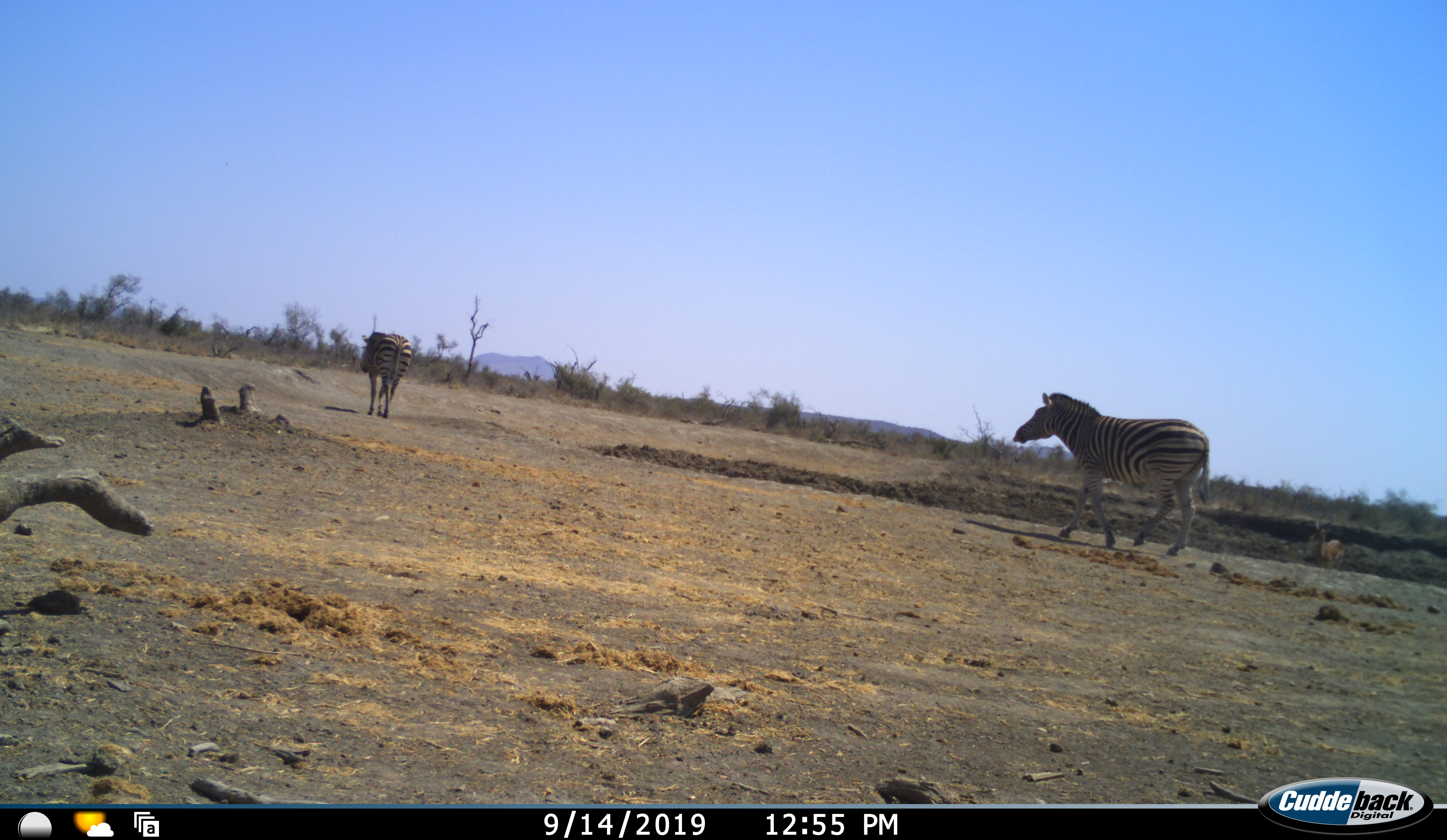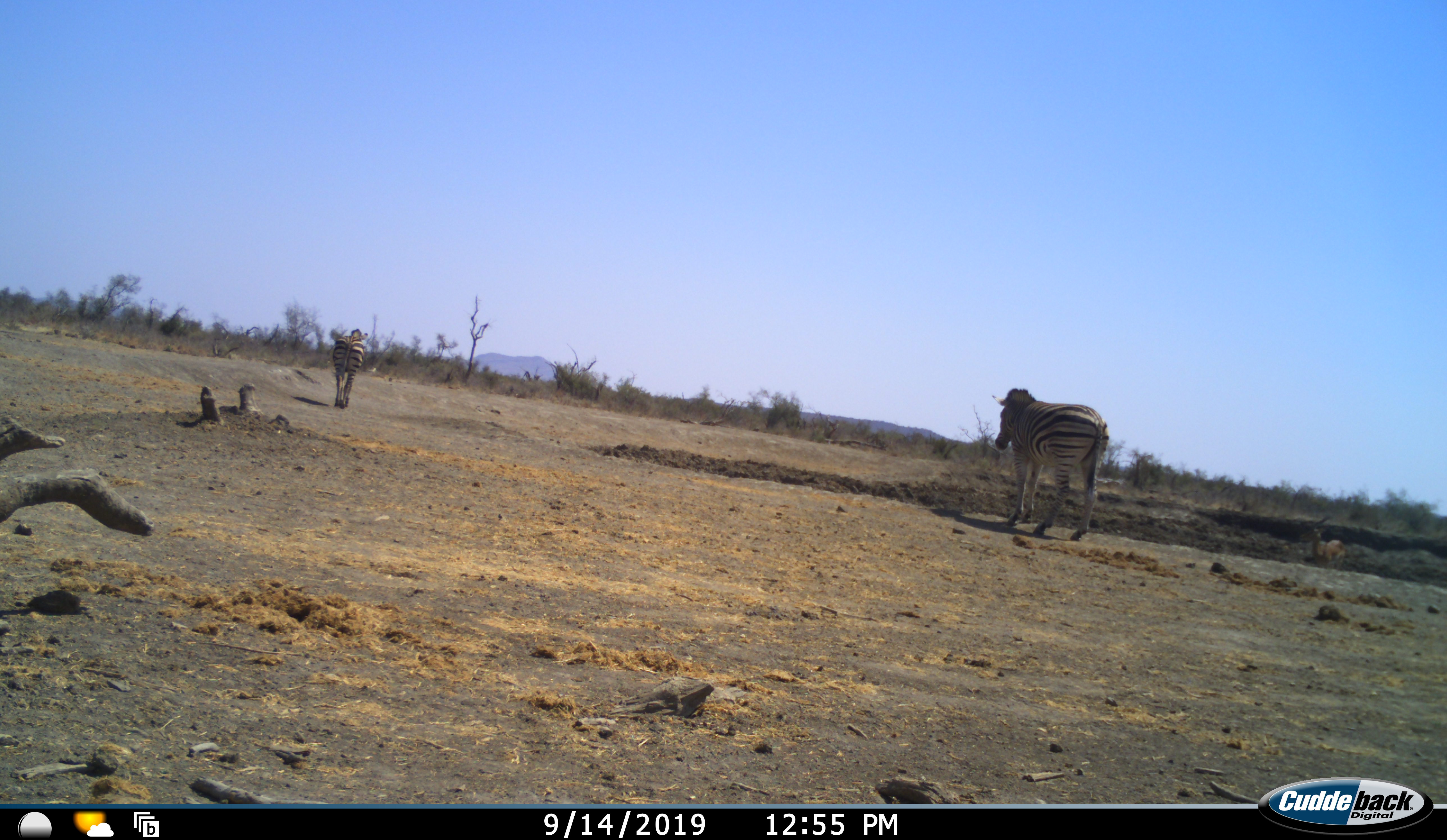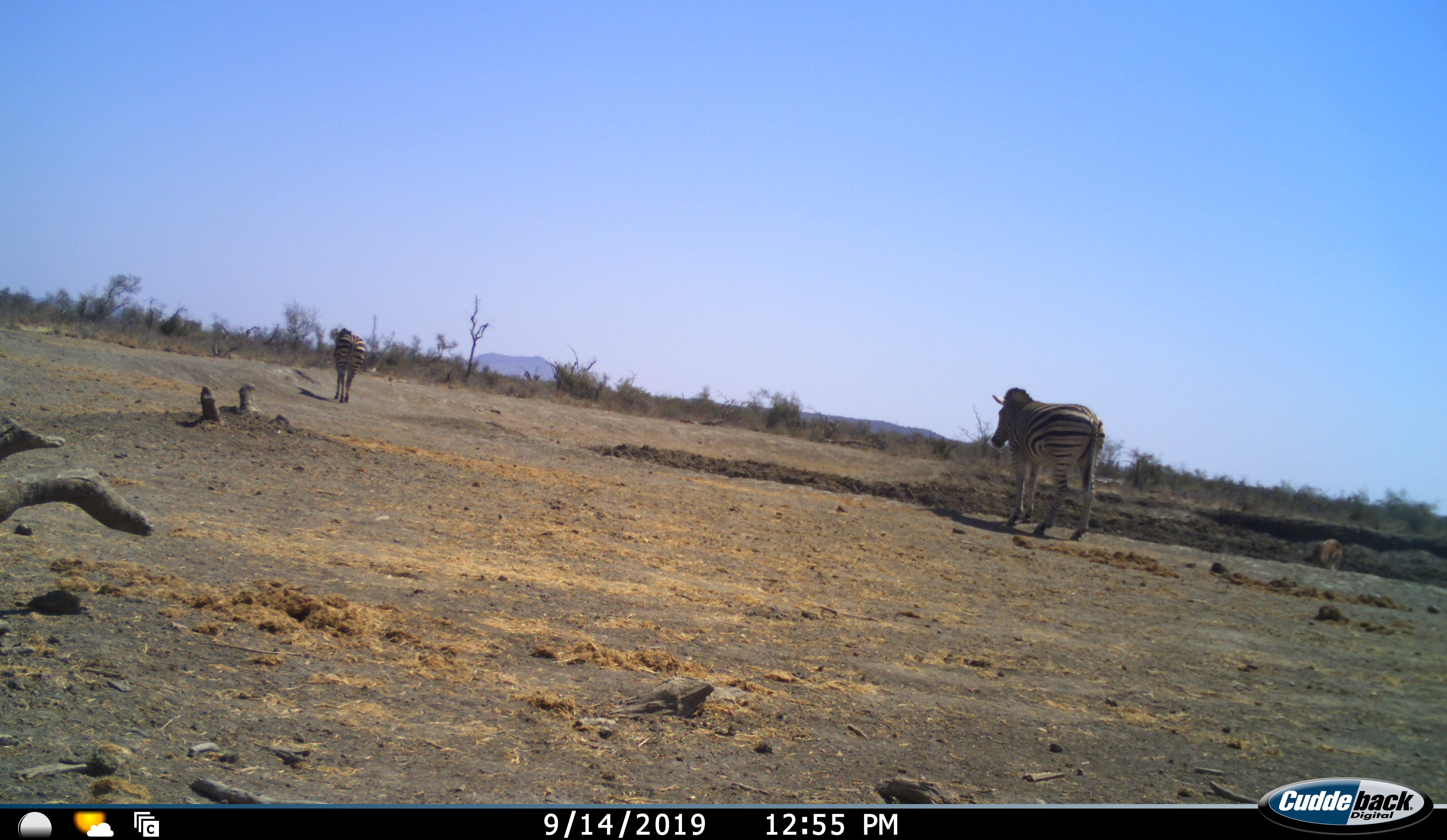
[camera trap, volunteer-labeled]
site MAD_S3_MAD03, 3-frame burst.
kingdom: Animalia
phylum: Chordata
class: Mammalia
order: Perissodactyla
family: Equidae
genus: Equus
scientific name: Equus quagga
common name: plains zebra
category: zebraplains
Zebraplains (plains zebra) (Equus quagga), count 2. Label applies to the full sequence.